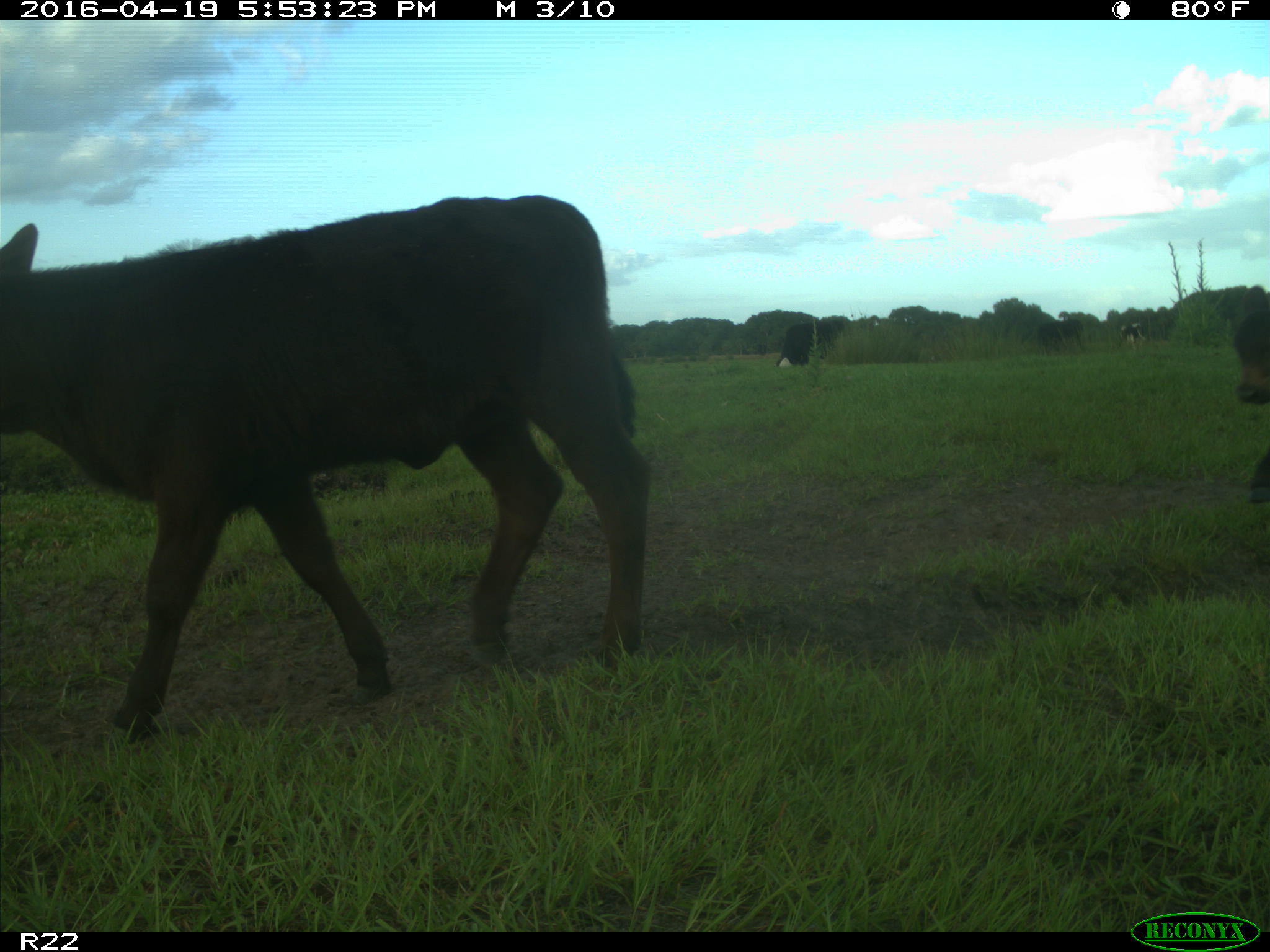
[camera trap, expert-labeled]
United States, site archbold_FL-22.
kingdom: Animalia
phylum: Chordata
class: Mammalia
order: Artiodactyla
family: Bovidae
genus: Bos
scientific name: Bos taurus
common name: domestic cow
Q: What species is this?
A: Bos taurus (domestic cow).